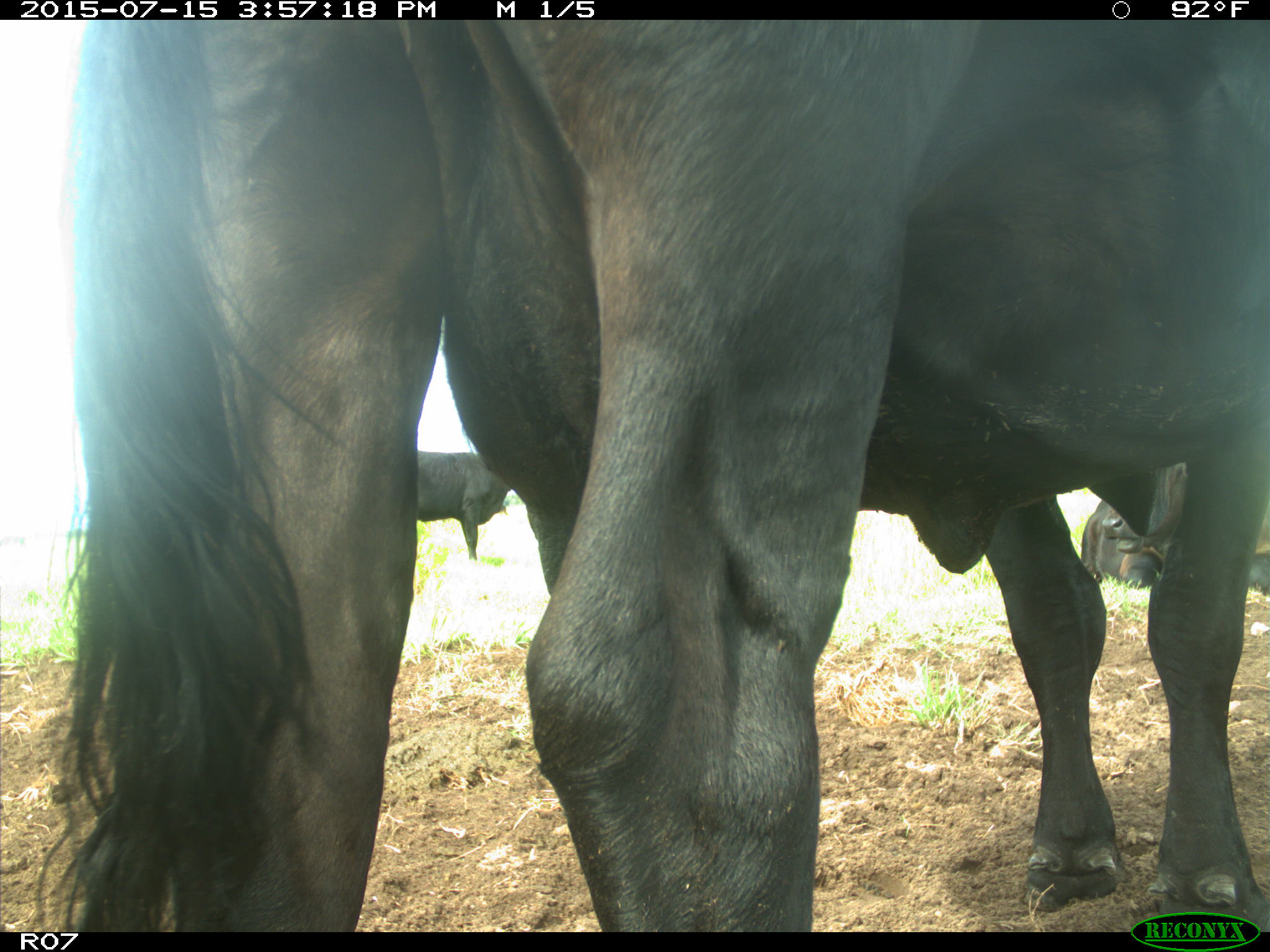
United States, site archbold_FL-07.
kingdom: Animalia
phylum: Chordata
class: Mammalia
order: Artiodactyla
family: Bovidae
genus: Bos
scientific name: Bos taurus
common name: domestic cow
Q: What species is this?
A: Bos taurus (domestic cow).